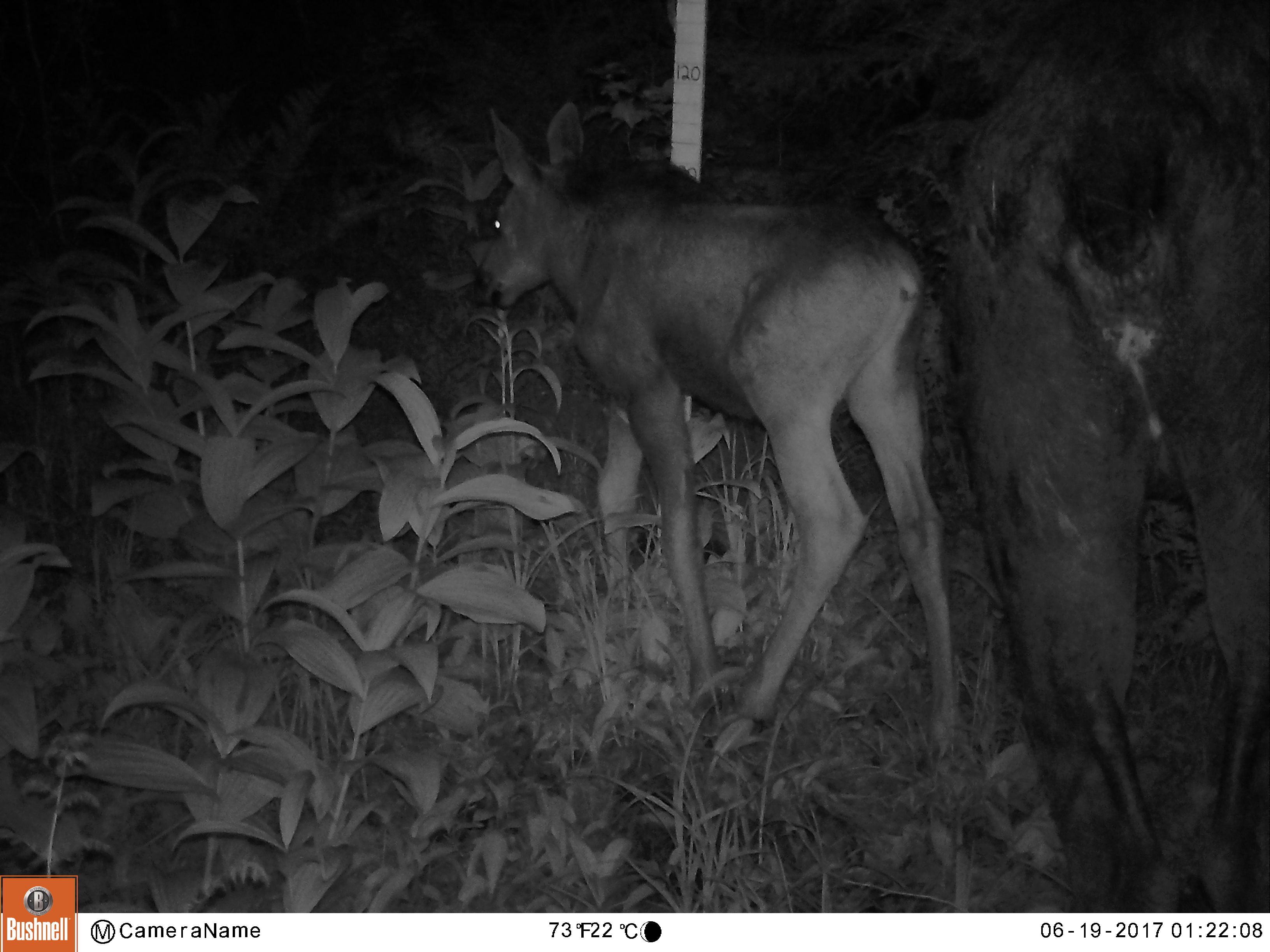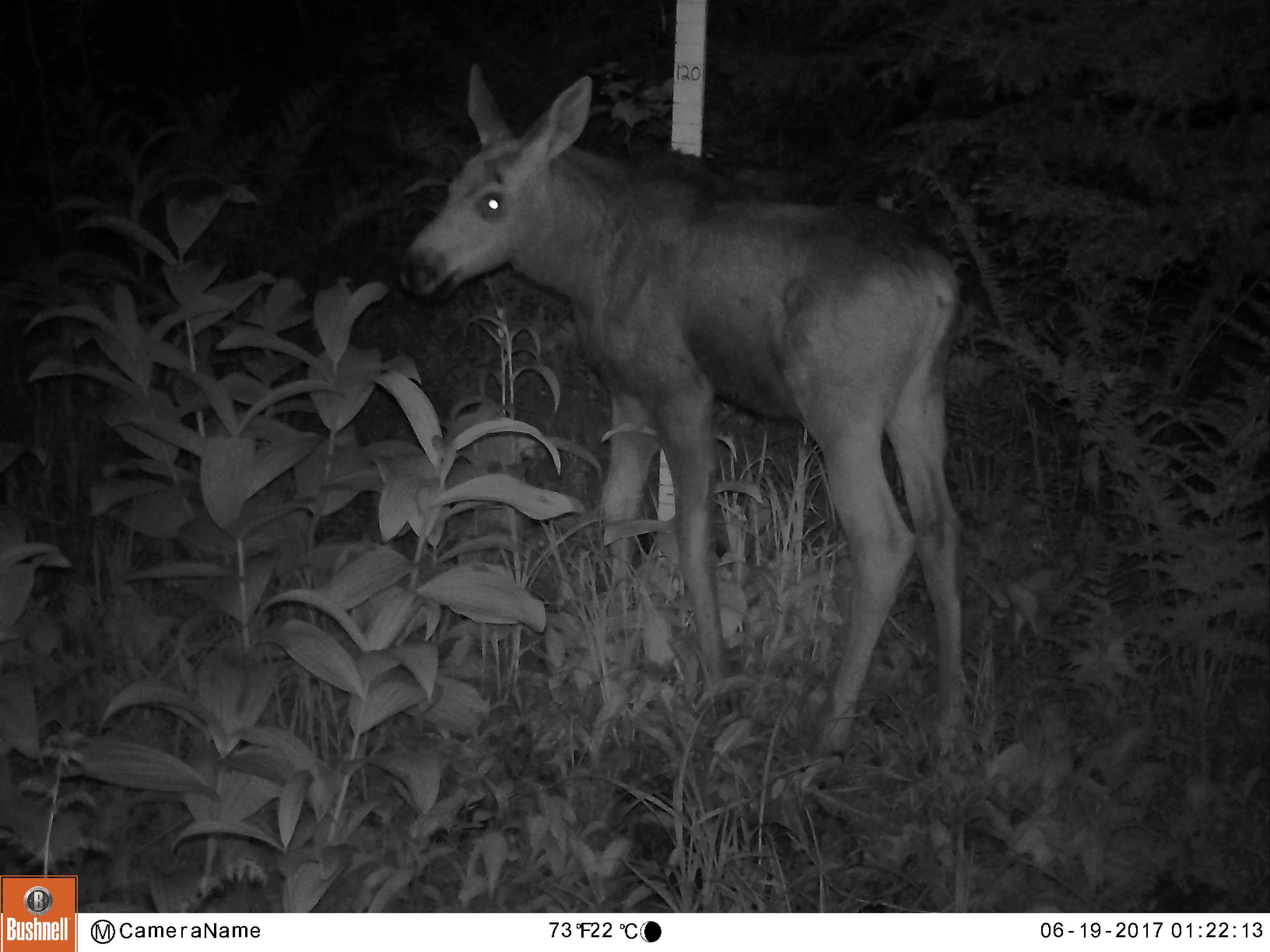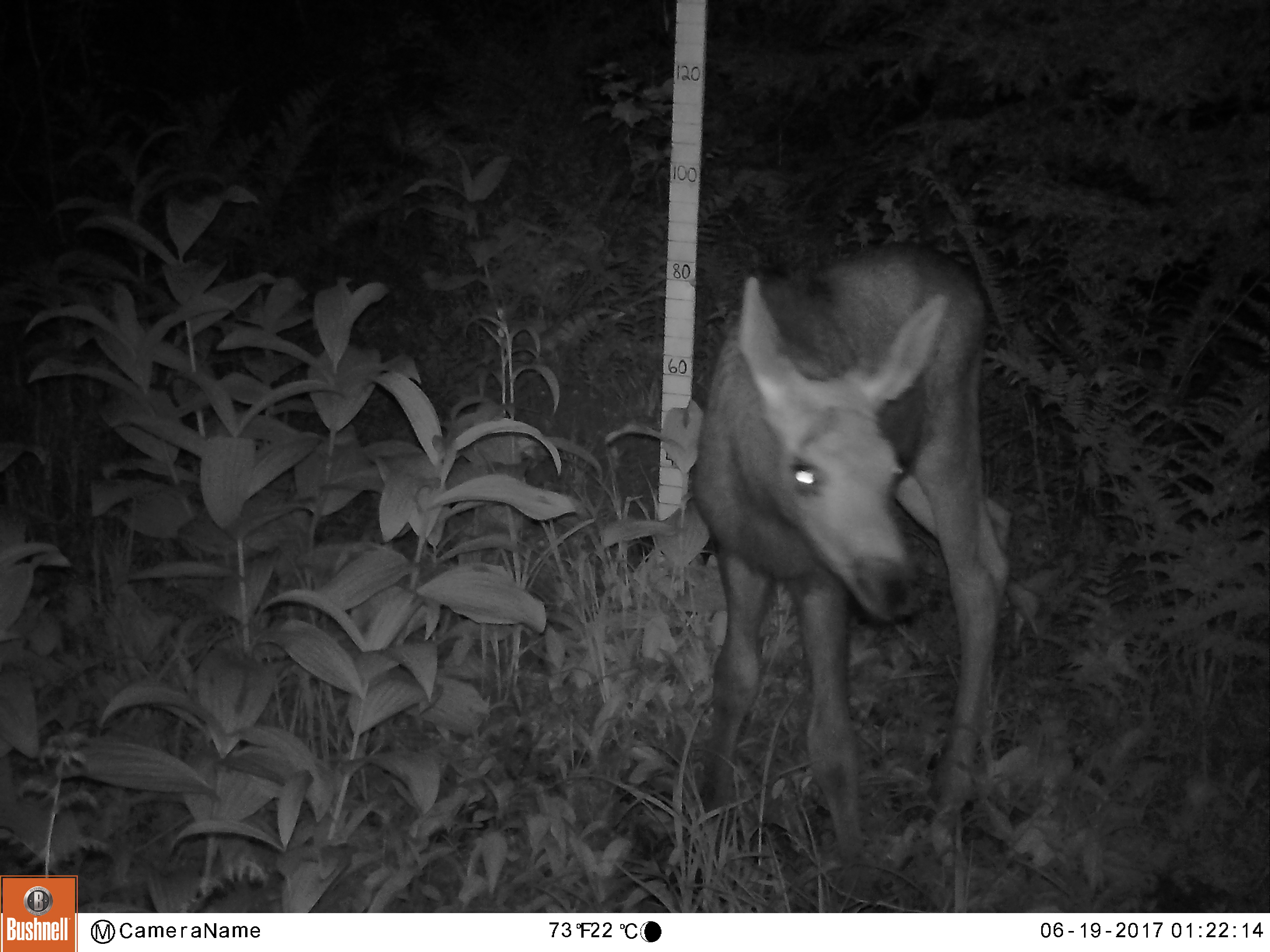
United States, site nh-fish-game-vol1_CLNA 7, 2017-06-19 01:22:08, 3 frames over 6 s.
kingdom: Animalia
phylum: Chordata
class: Mammalia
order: Artiodactyla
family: Cervidae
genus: Alces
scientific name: Alces alces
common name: moose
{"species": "moose (Alces alces)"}